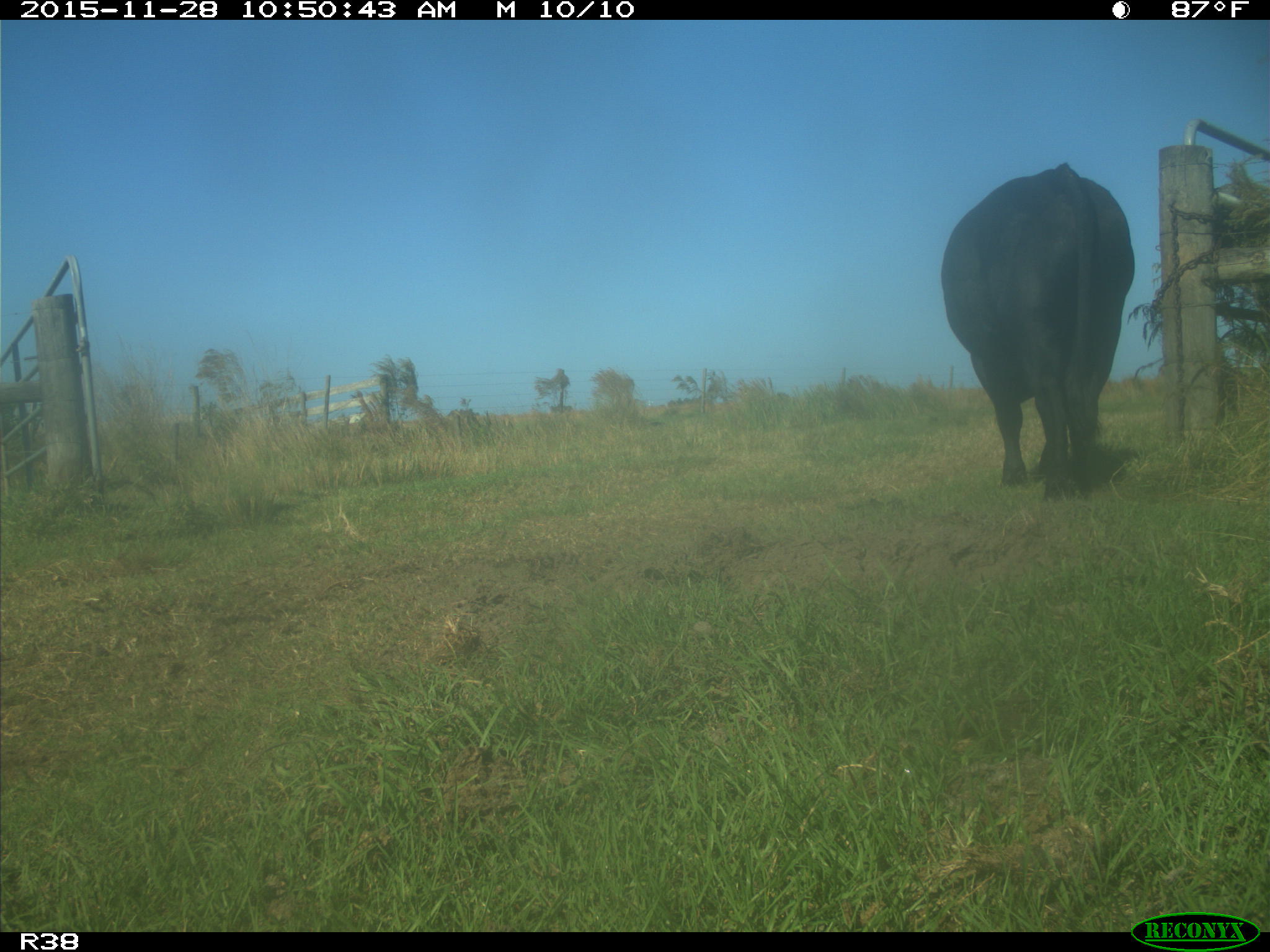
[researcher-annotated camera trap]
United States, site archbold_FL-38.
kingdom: Animalia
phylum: Chordata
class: Mammalia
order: Artiodactyla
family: Bovidae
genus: Bos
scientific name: Bos taurus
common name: domestic cow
Bos taurus (domestic cow).